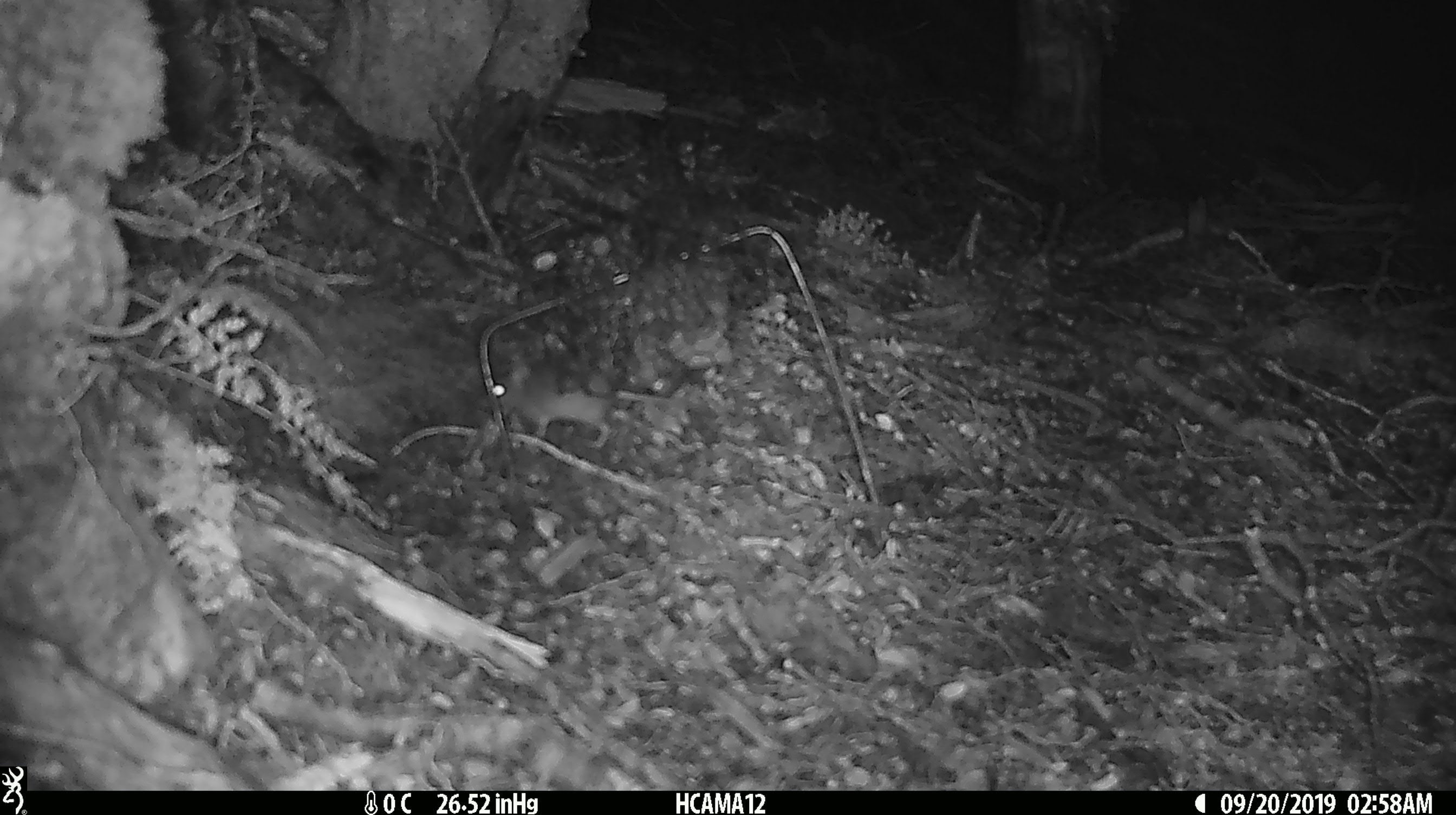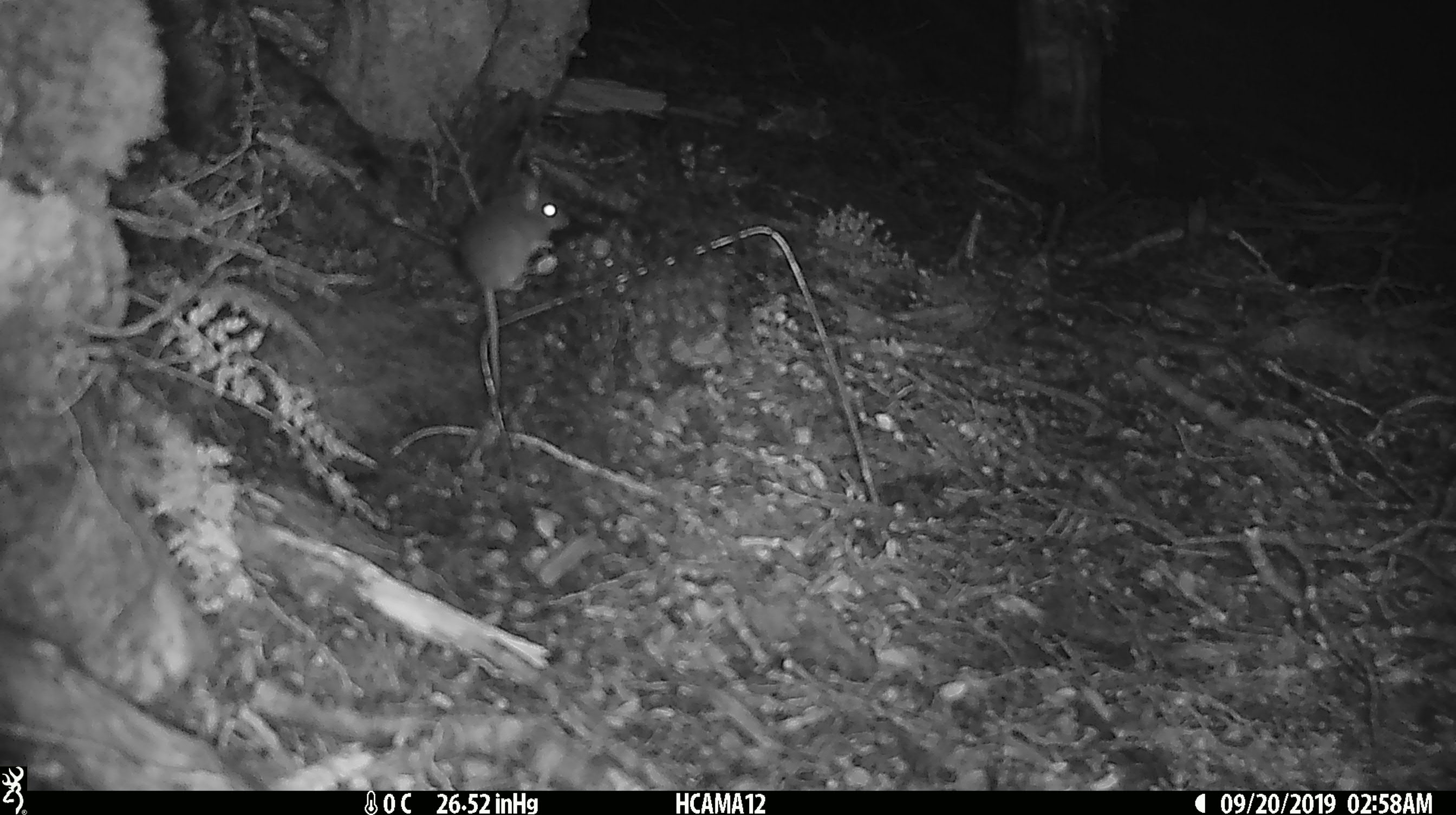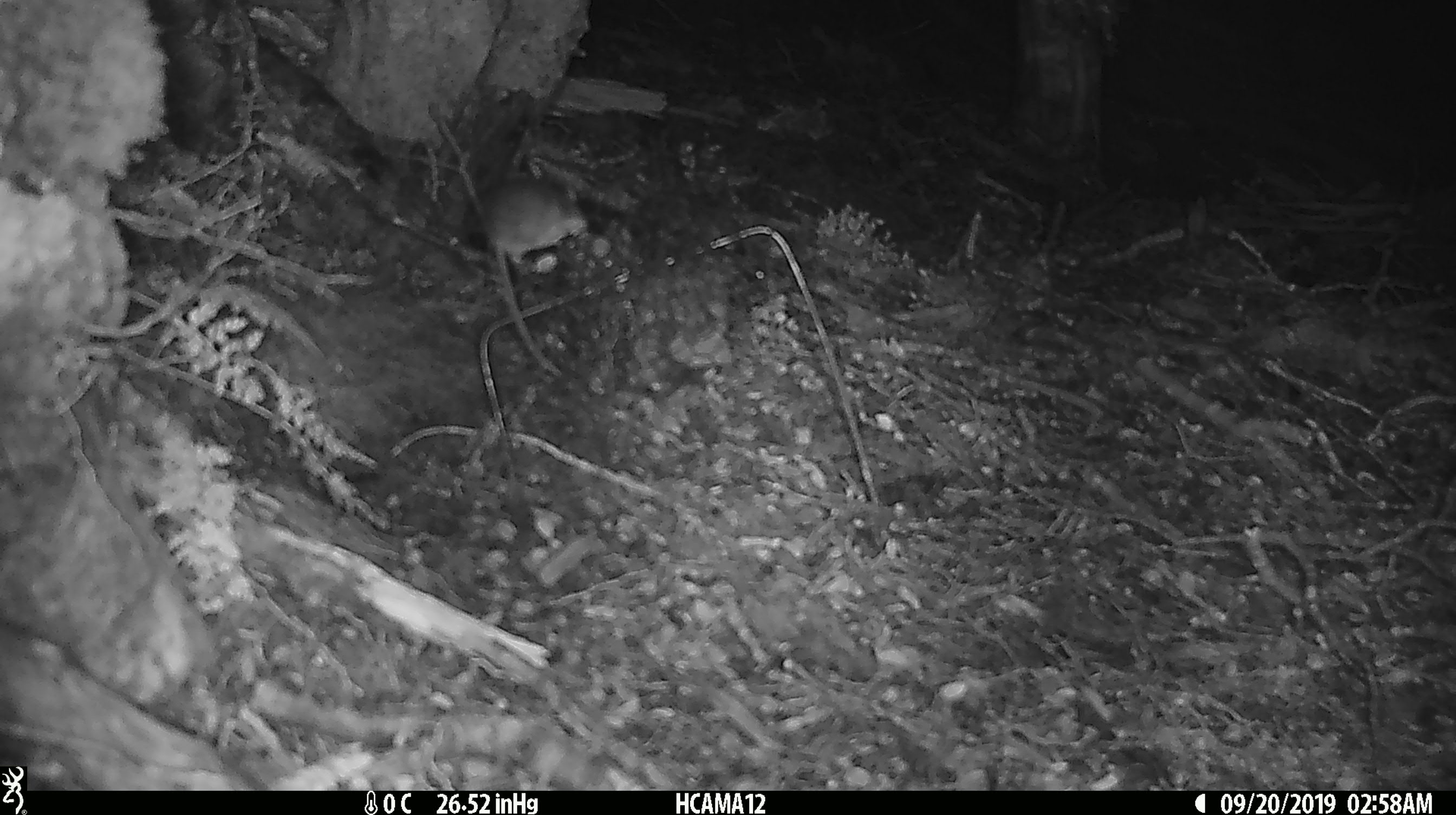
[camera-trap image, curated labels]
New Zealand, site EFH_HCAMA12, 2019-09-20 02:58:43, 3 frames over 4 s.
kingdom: Animalia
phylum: Chordata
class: Mammalia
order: Rodentia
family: Muridae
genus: Mus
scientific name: Mus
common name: mouse